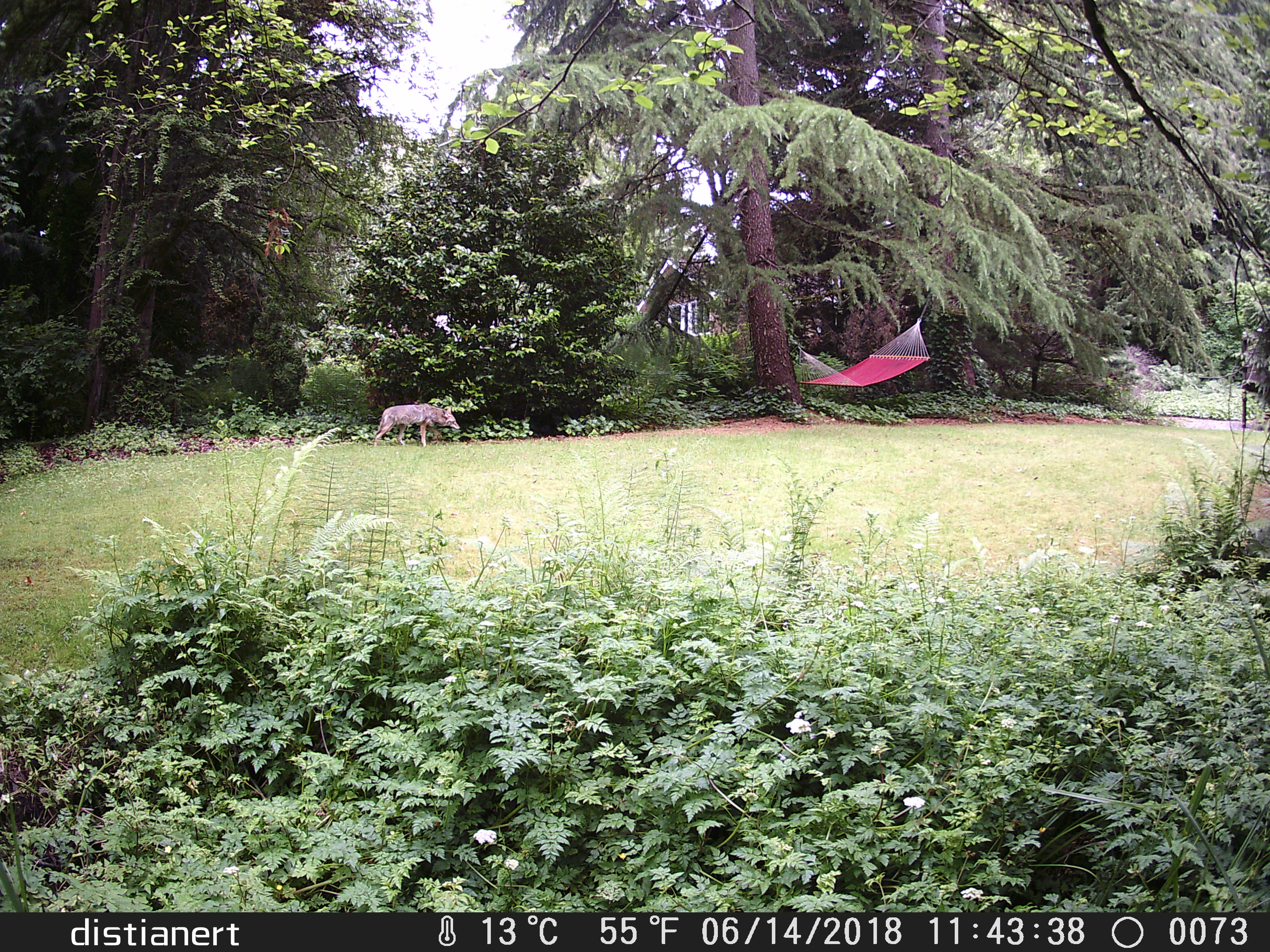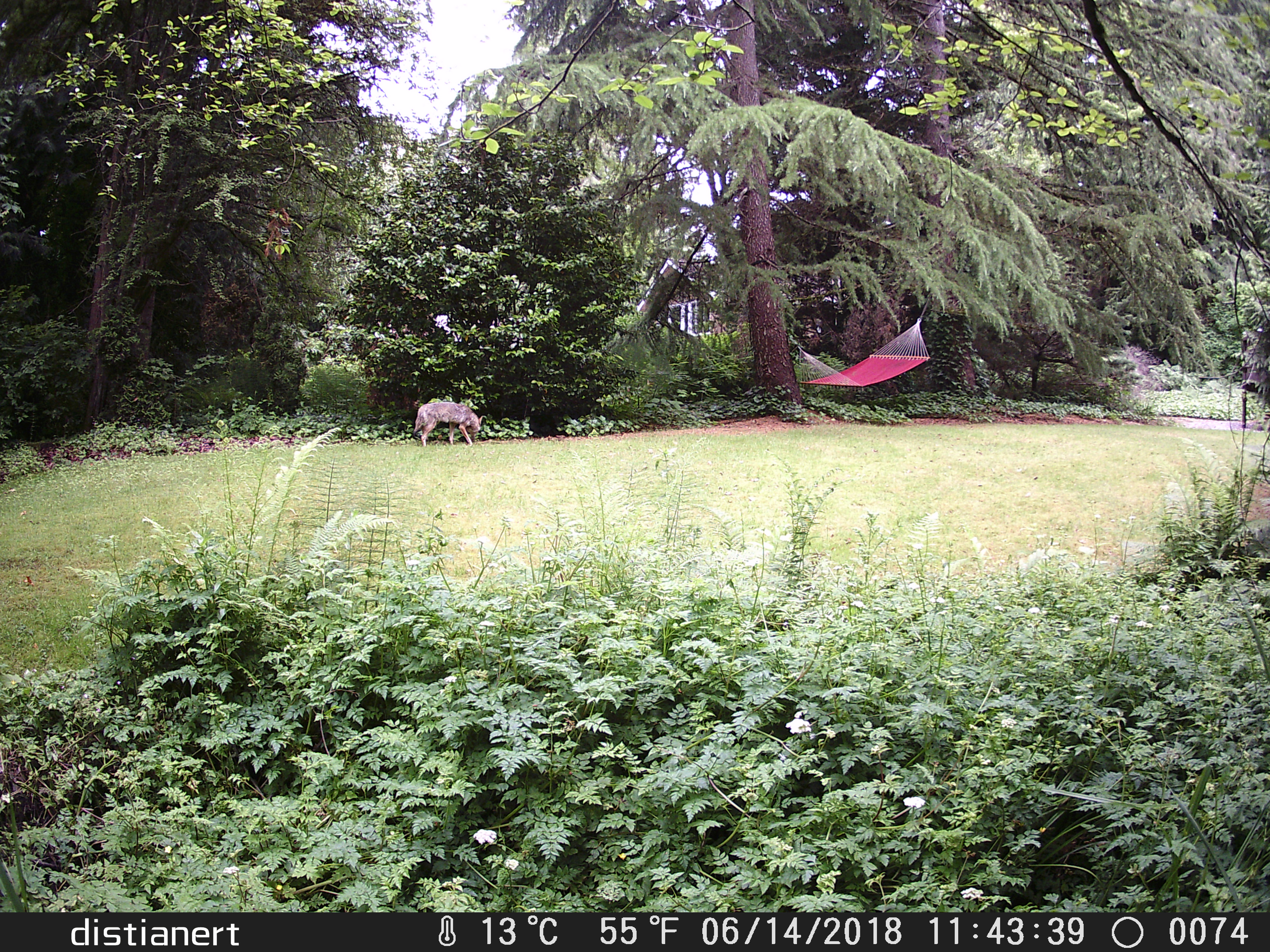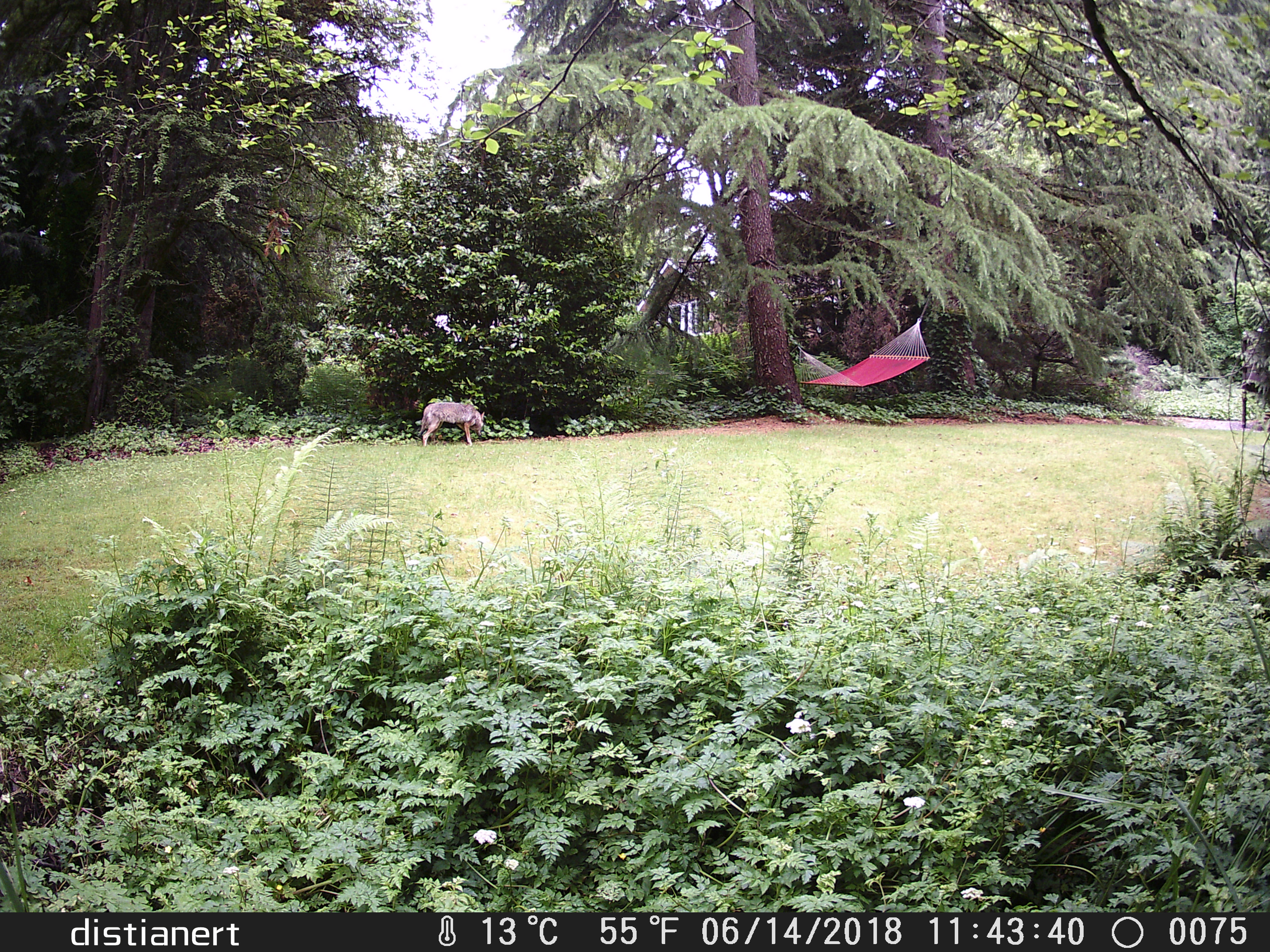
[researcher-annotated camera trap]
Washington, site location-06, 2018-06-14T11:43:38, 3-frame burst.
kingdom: Animalia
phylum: Chordata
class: Mammalia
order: Carnivora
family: Canidae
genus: Canis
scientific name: Canis latrans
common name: coyote